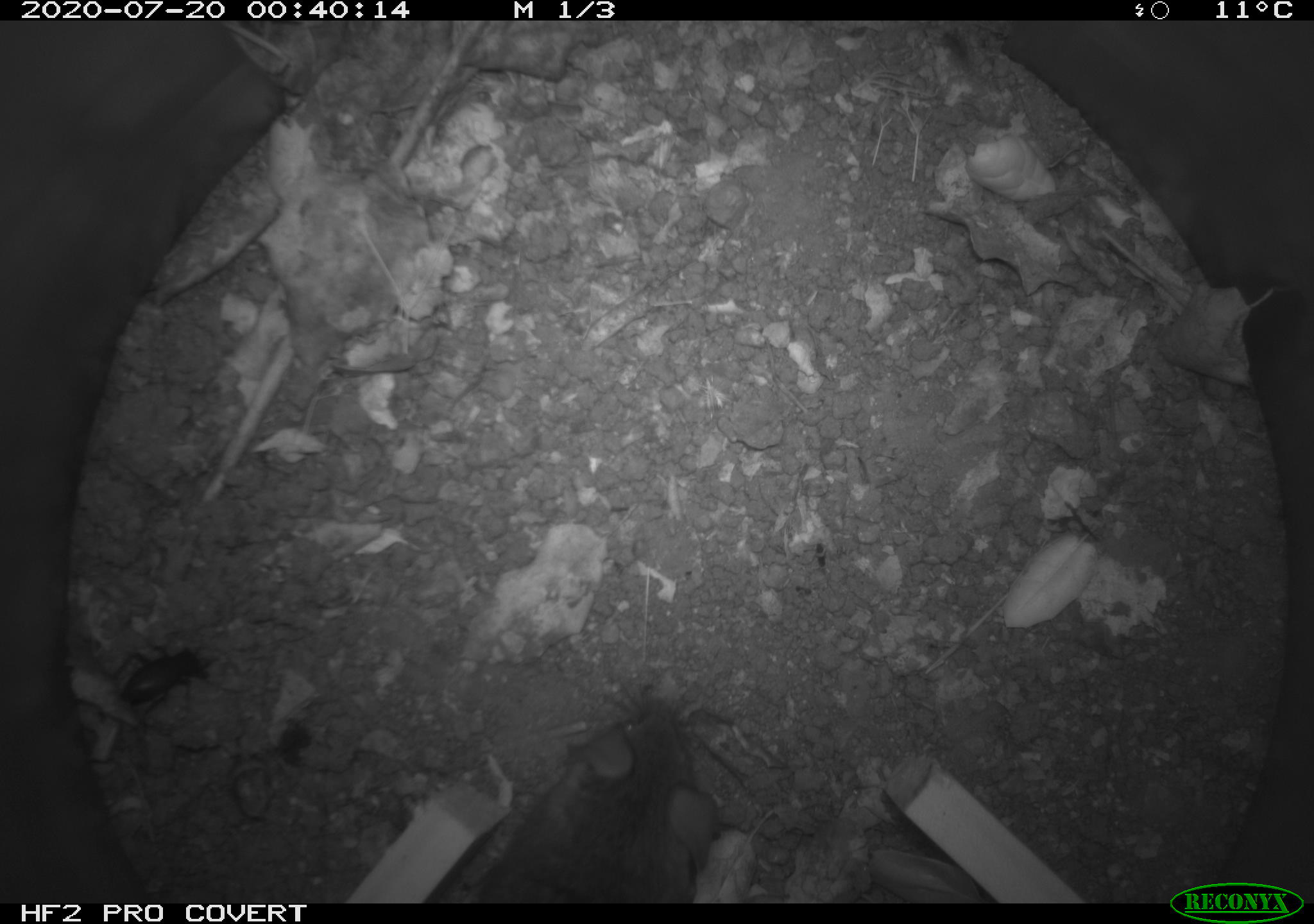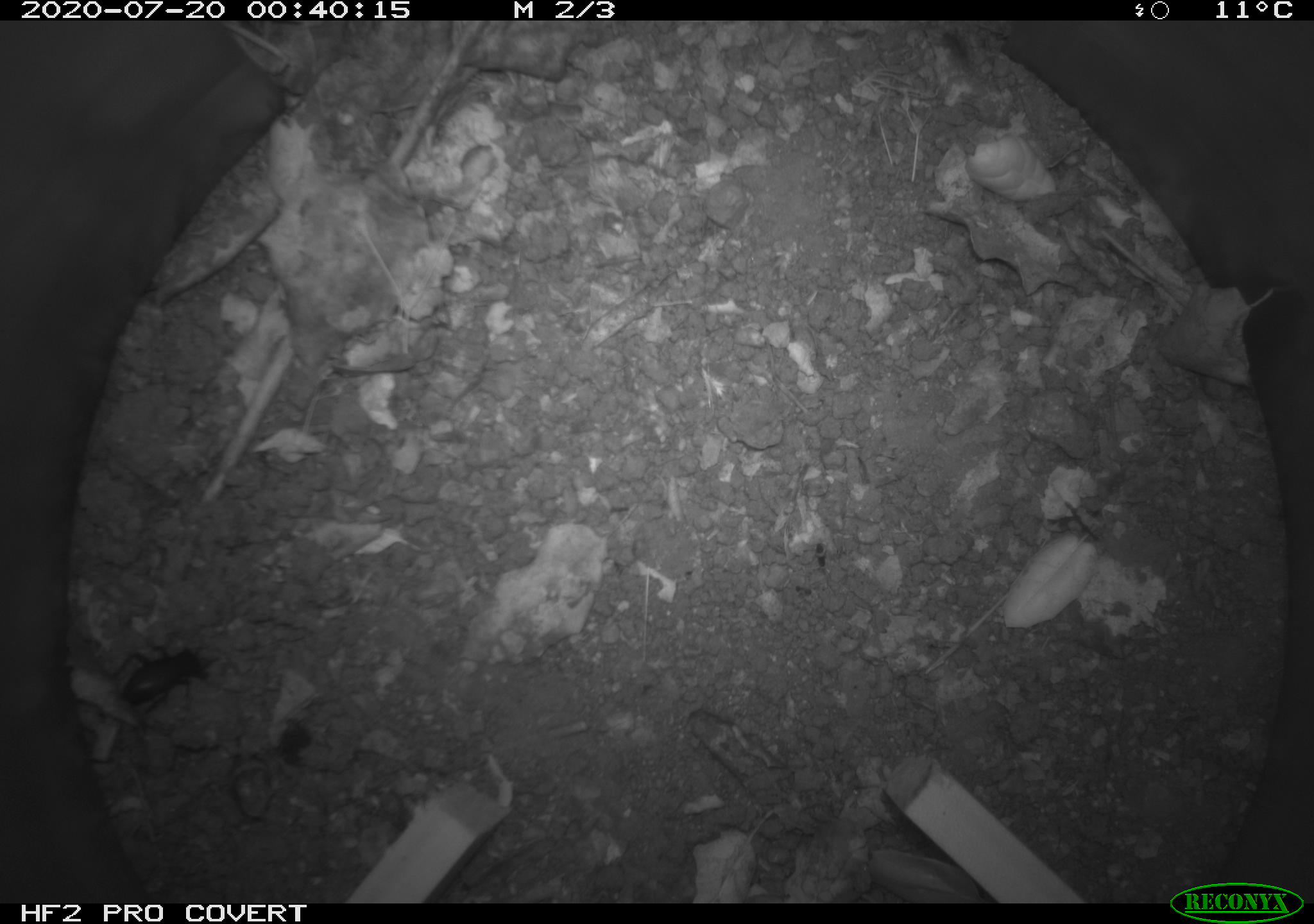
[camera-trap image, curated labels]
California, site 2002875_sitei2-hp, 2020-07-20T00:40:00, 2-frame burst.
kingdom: Animalia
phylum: Chordata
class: Mammalia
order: Rodentia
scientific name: Rodentia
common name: rodent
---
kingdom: Animalia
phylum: Arthropoda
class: Insecta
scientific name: Insecta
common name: insect